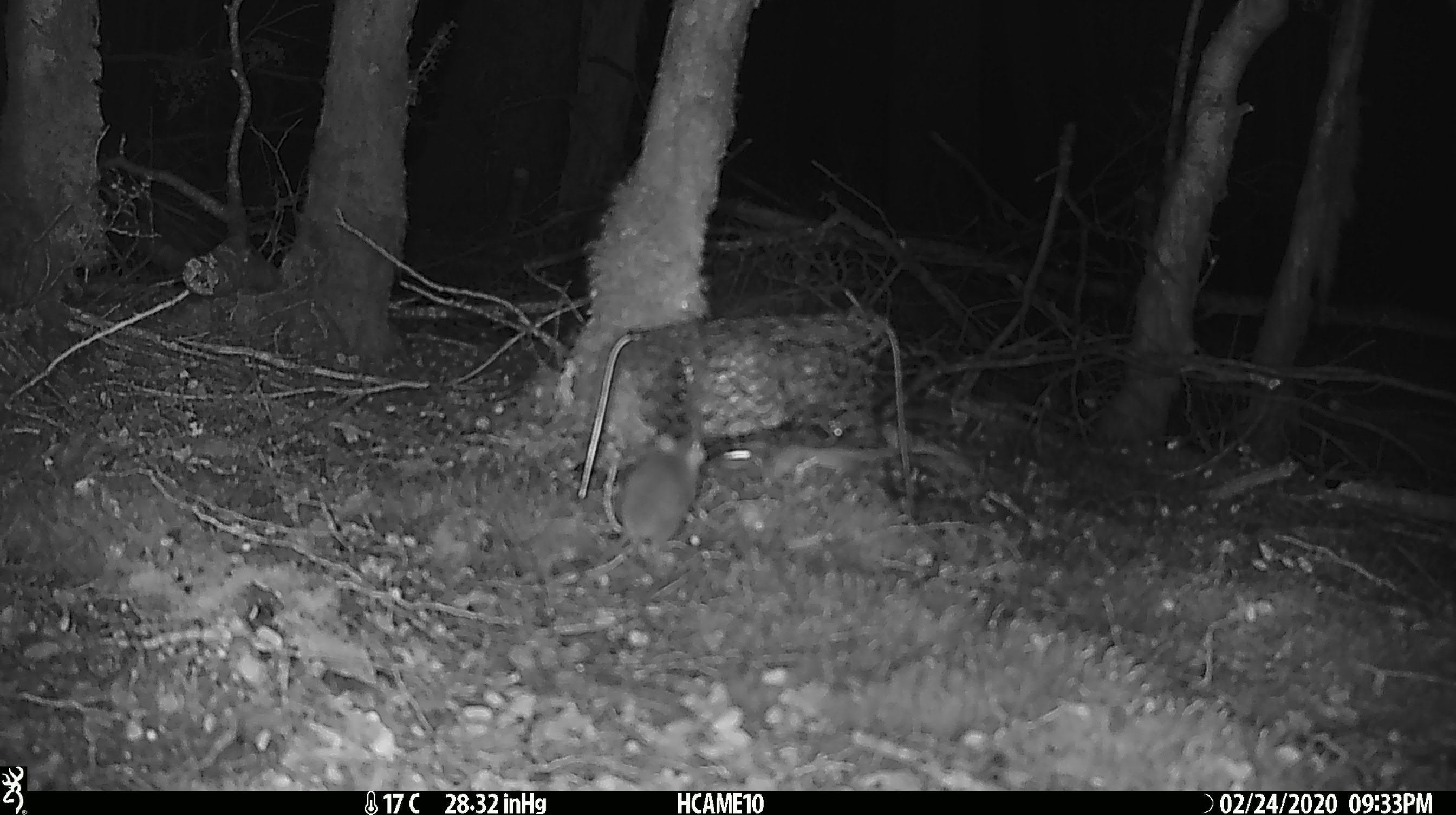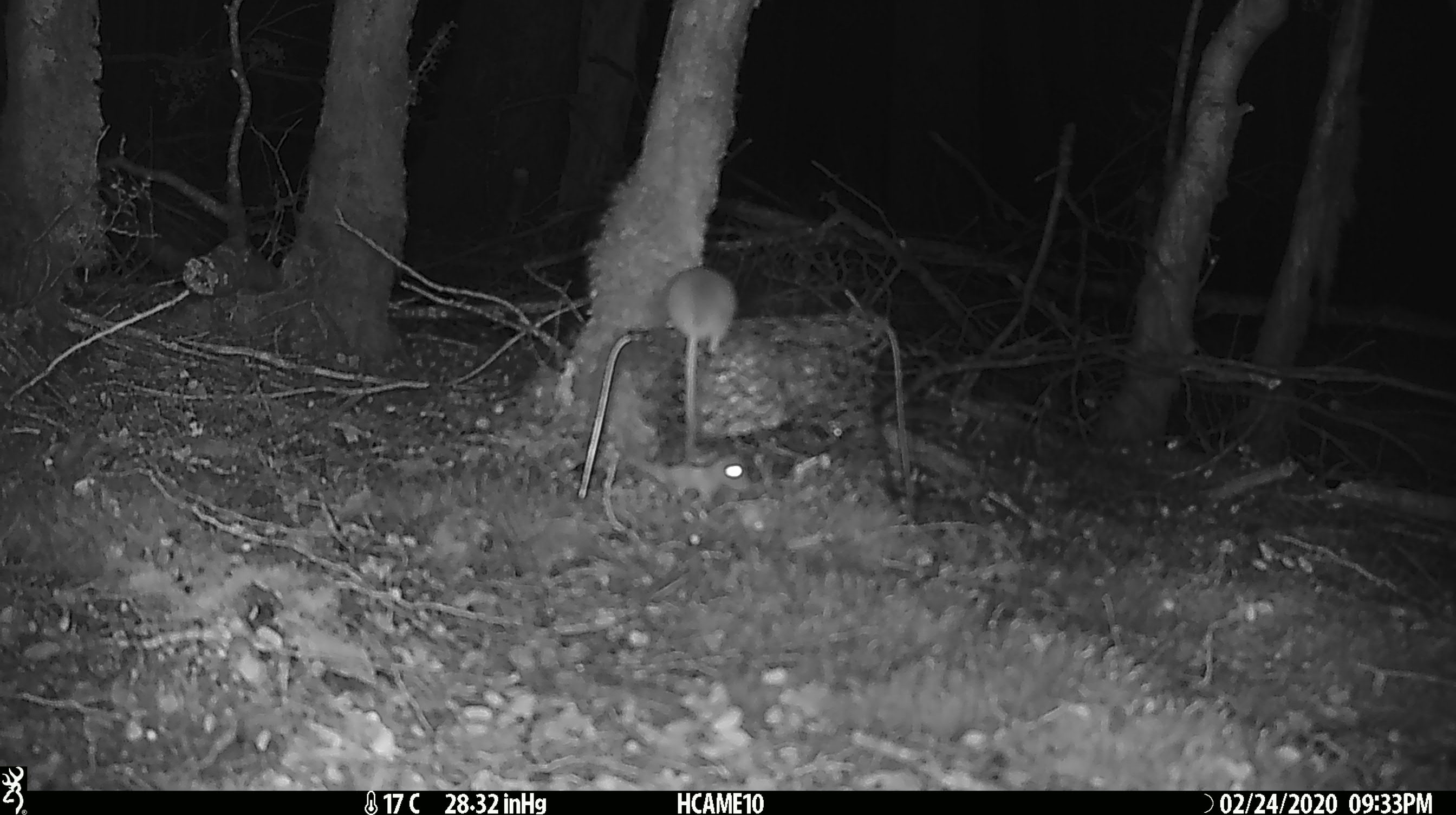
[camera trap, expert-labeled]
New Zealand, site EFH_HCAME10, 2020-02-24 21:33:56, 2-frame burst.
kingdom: Animalia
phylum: Chordata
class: Mammalia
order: Rodentia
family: Muridae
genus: Mus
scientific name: Mus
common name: mouse